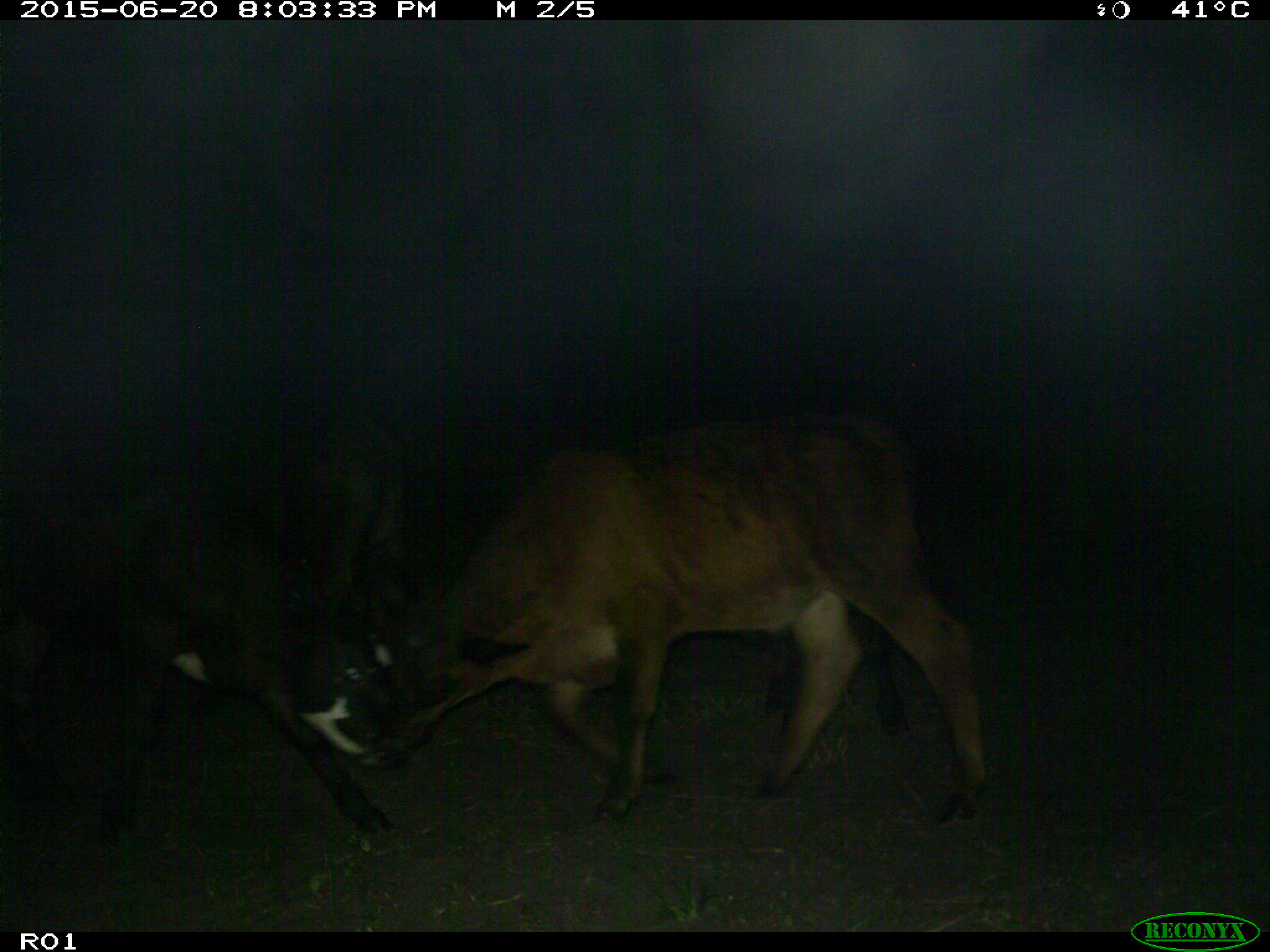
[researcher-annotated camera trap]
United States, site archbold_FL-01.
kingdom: Animalia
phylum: Chordata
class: Mammalia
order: Artiodactyla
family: Bovidae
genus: Bos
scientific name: Bos taurus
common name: domestic cow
Bos taurus (domestic cow).